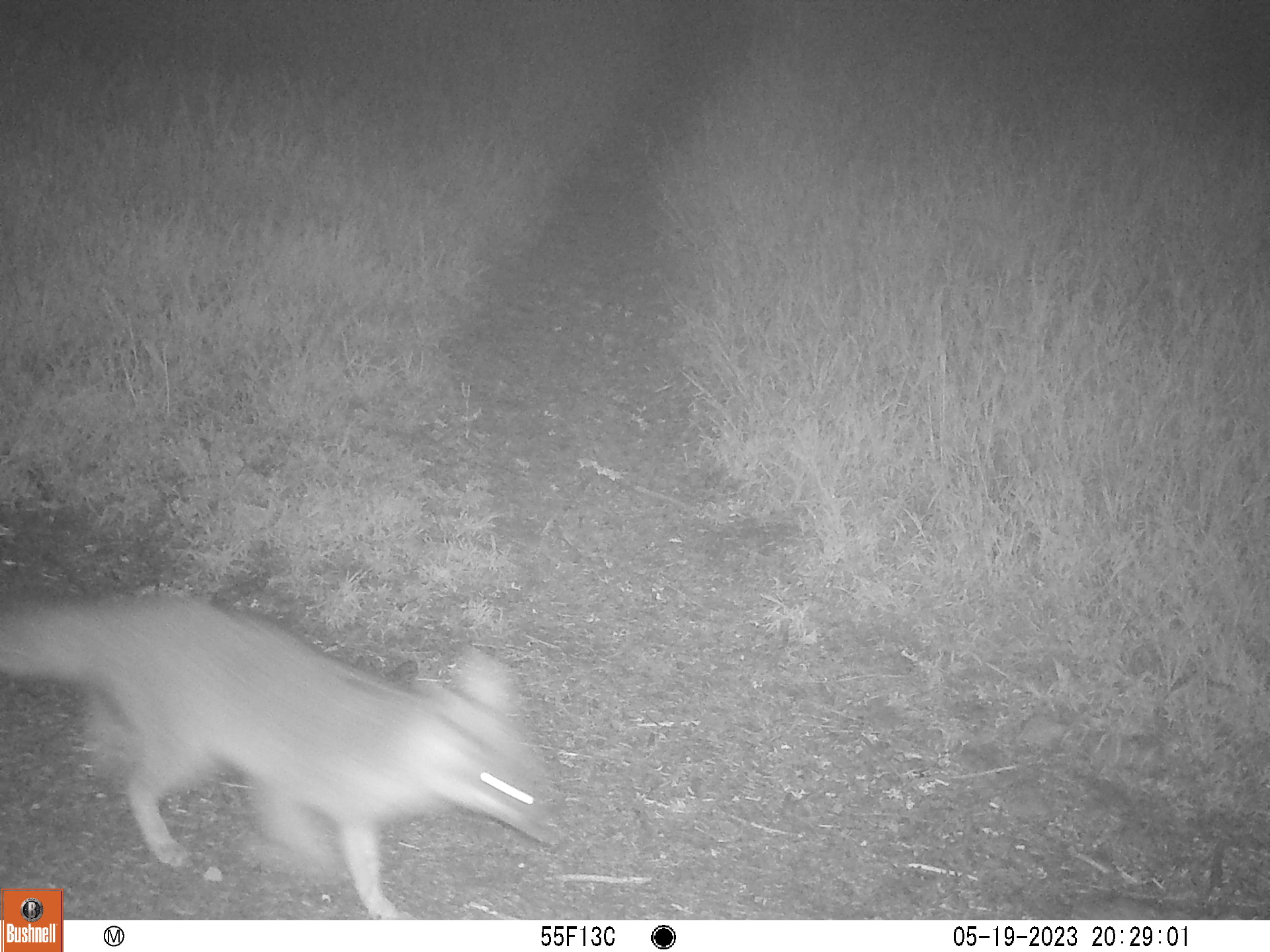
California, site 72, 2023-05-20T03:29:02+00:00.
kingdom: Animalia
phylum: Chordata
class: Mammalia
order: Carnivora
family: Canidae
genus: Urocyon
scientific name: Urocyon cinereoargenteus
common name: gray fox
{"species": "gray fox (Urocyon cinereoargenteus)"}